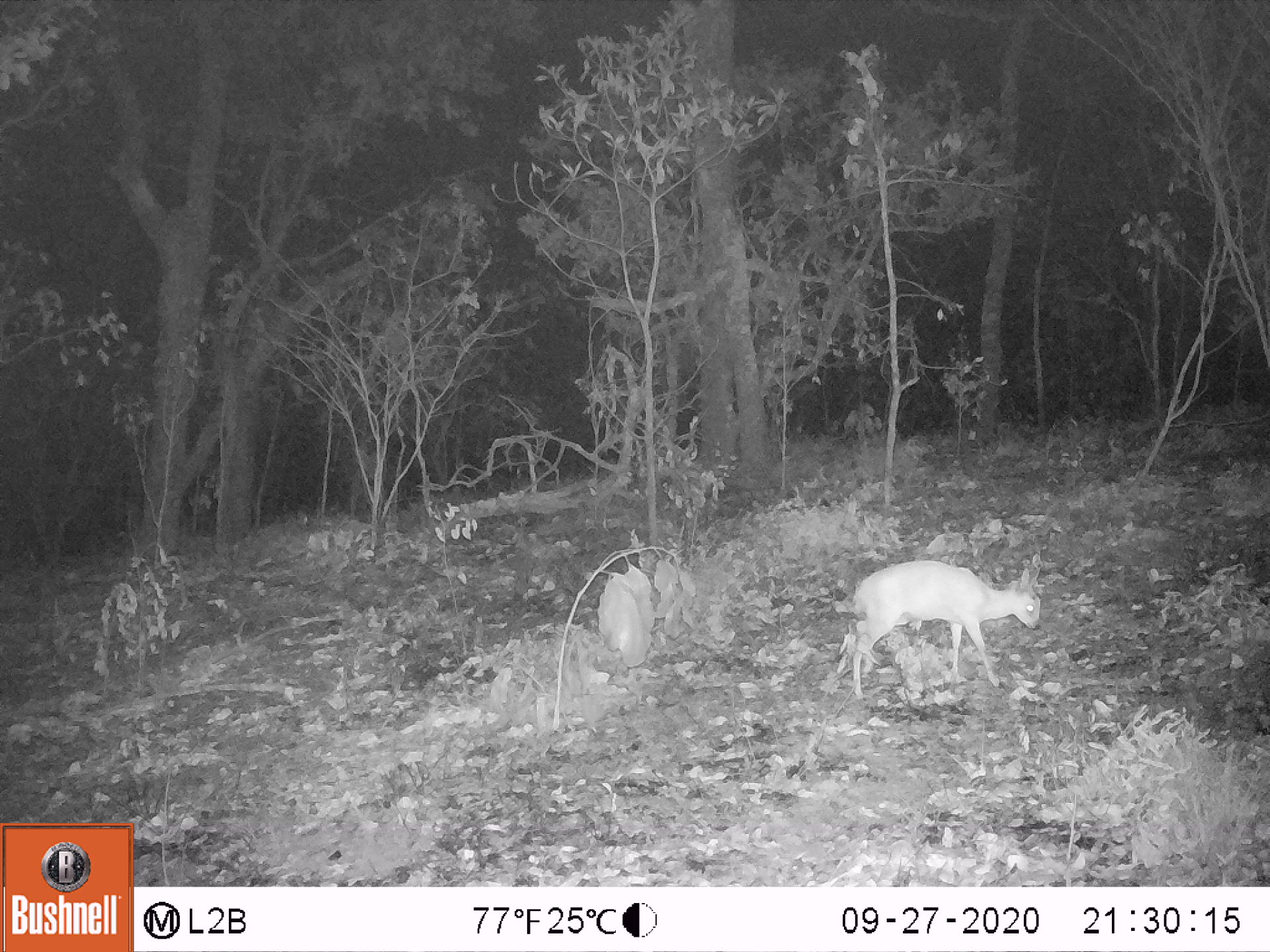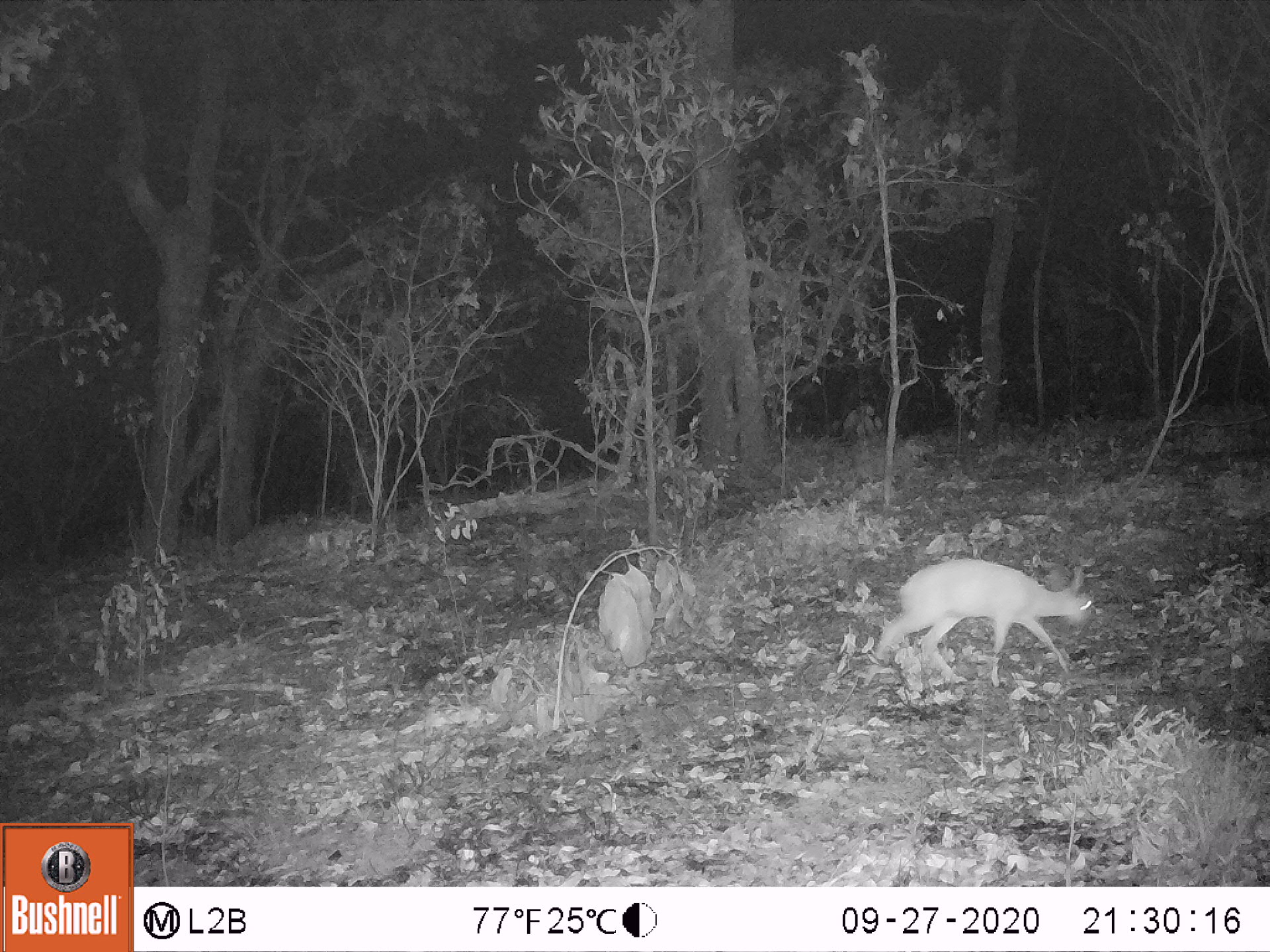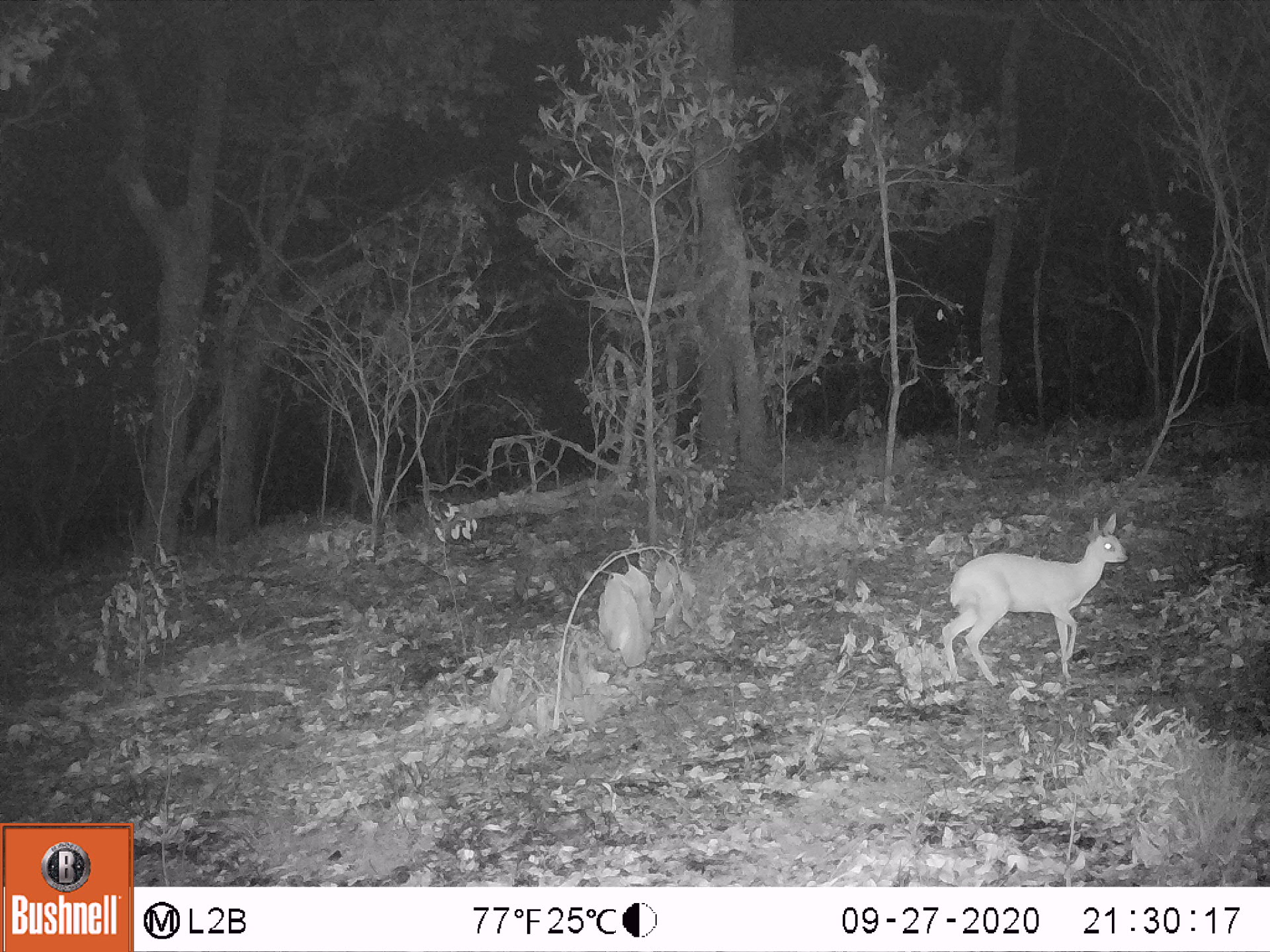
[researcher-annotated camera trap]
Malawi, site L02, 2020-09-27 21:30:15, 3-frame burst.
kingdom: Animalia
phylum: Chordata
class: Mammalia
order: Artiodactyla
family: Bovidae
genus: Raphicerus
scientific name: Raphicerus sharpei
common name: sharpe's grysbok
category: sharpes grysbok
Sharpes grysbok (sharpe's grysbok) (Raphicerus sharpei), count 1.